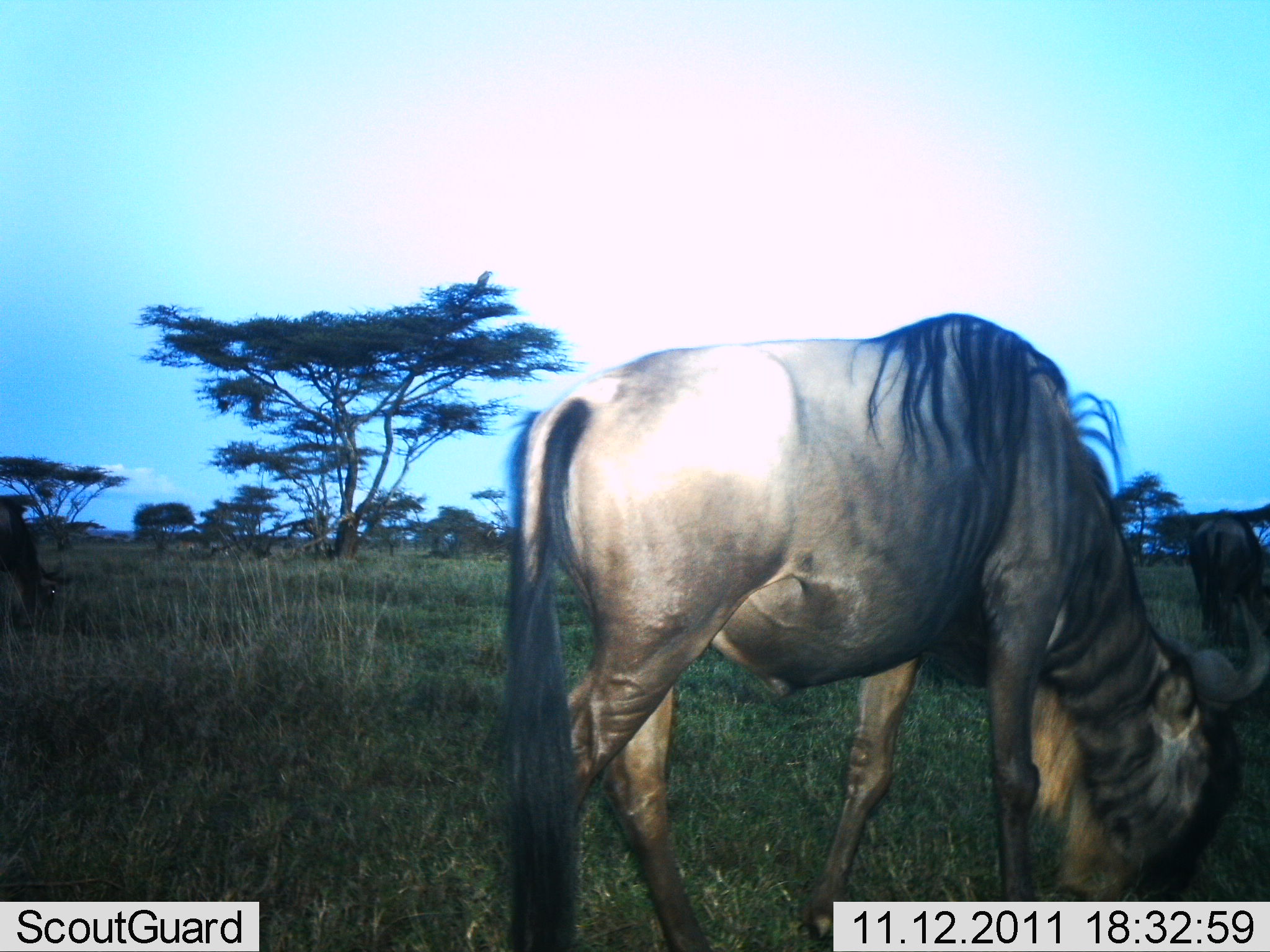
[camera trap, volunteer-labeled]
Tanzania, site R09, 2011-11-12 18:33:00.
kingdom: Animalia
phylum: Chordata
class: Mammalia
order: Artiodactyla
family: Bovidae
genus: Connochaetes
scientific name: Connochaetes taurinus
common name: blue wildebeest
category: wildebeest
Wildebeest (blue wildebeest) (Connochaetes taurinus), count 2. Behavior (volunteer vote fractions): standing 10%, resting 0%, moving 0%, interacting 0%. Young present (vote fraction): 0%. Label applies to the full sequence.